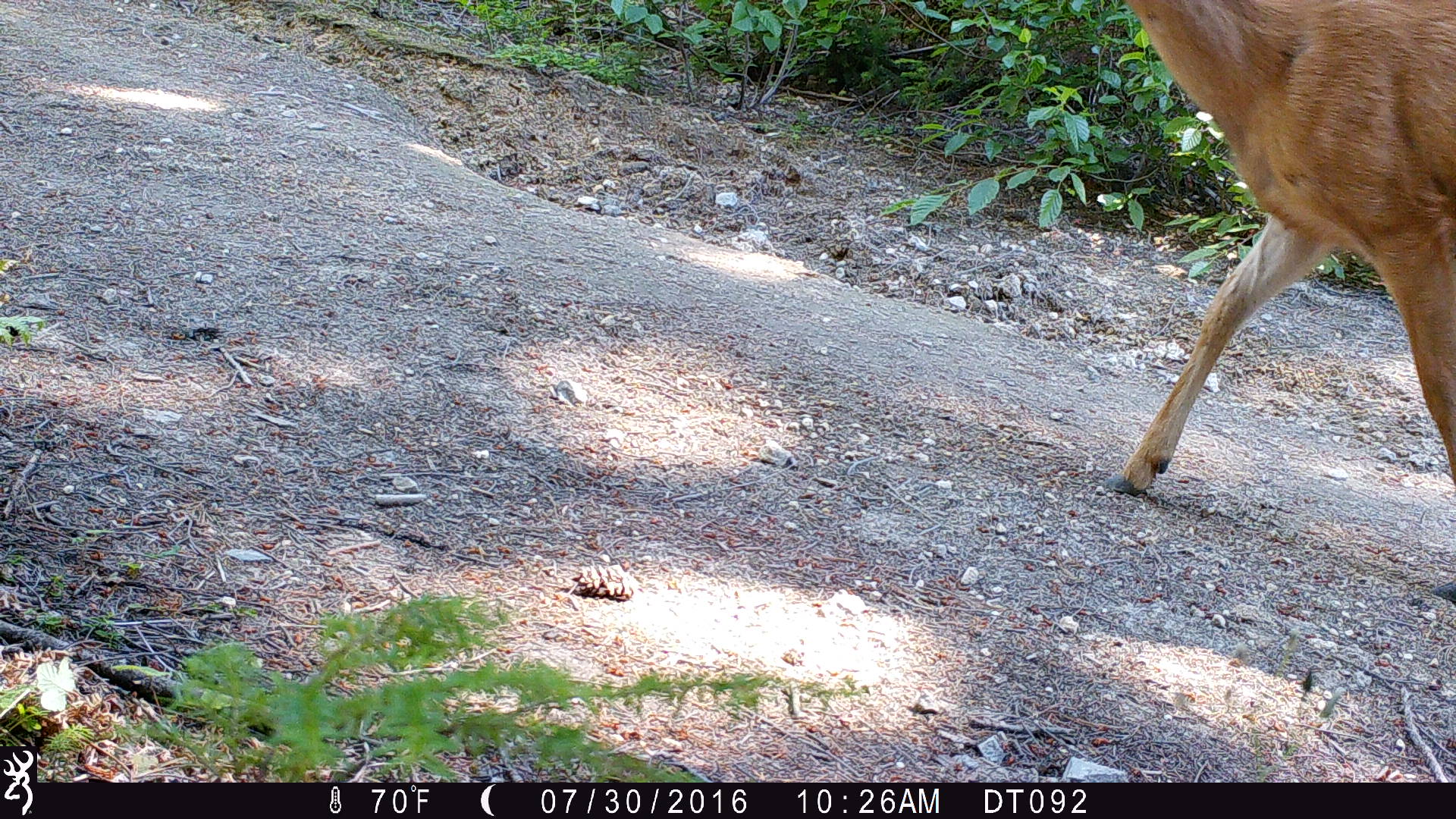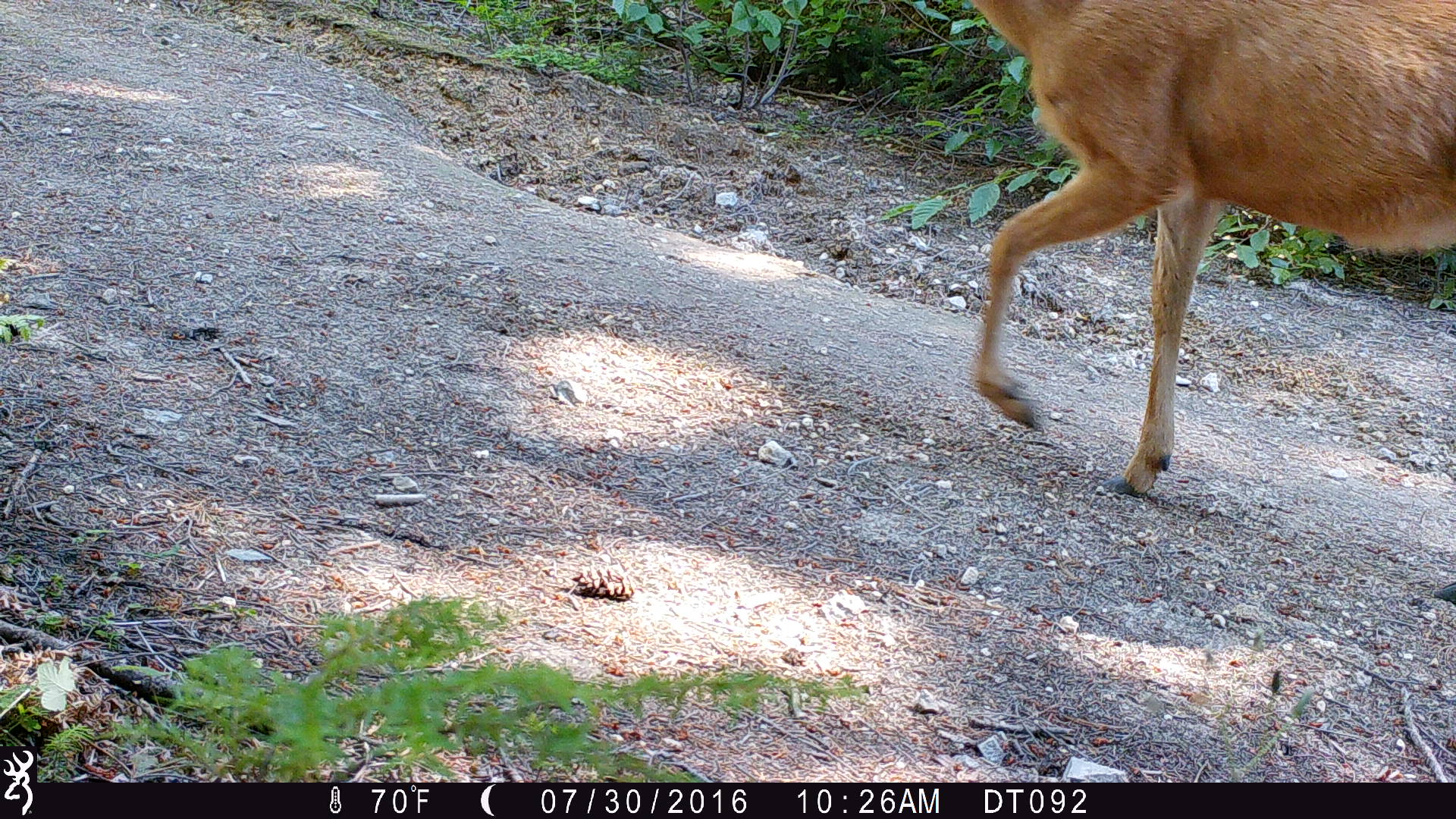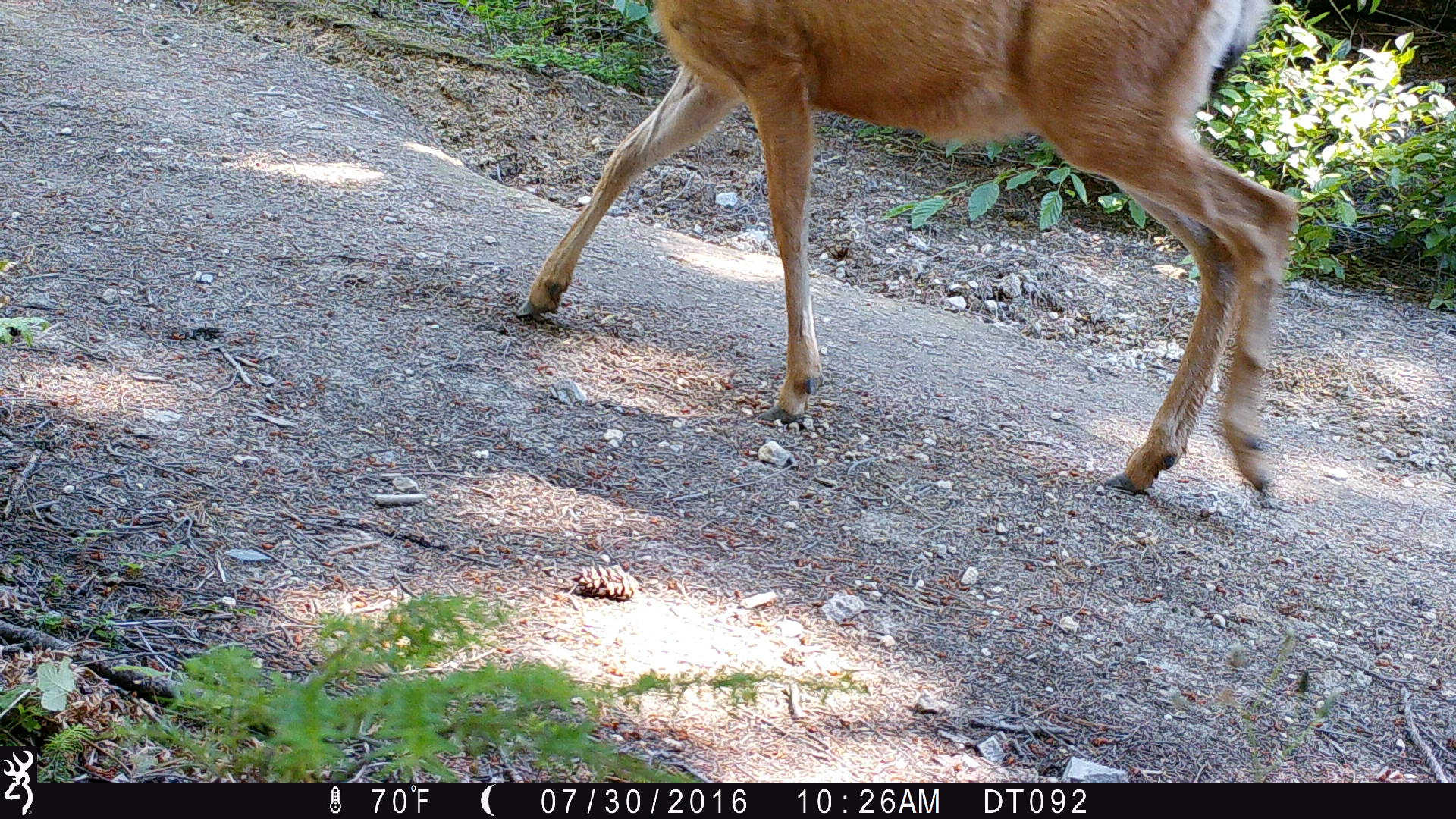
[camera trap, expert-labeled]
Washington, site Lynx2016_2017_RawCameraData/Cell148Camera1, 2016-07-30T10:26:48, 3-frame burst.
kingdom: Animalia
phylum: Chordata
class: Mammalia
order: Artiodactyla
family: Cervidae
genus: Odocoileus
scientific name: Odocoileus hemionus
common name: mule deer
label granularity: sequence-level